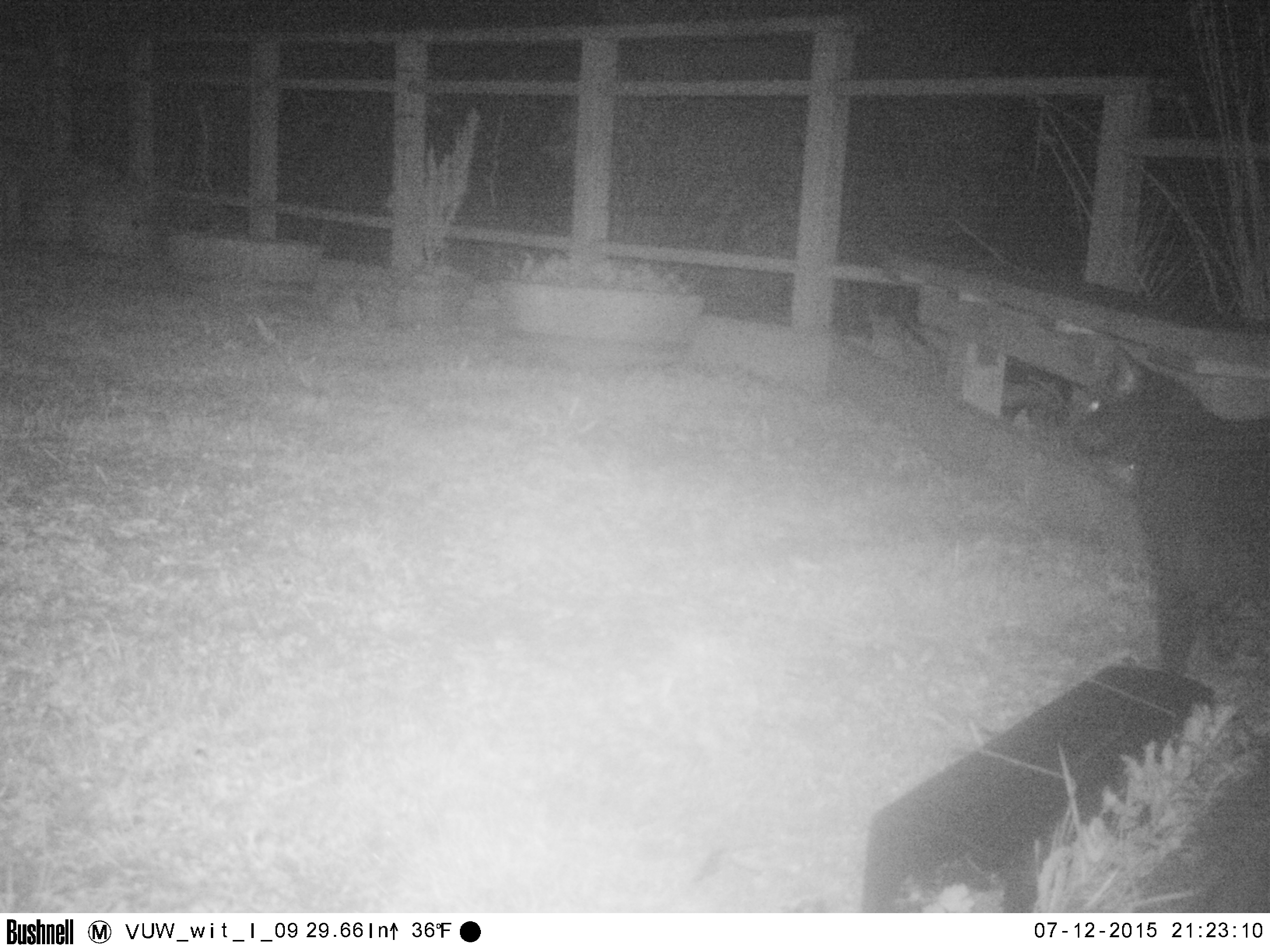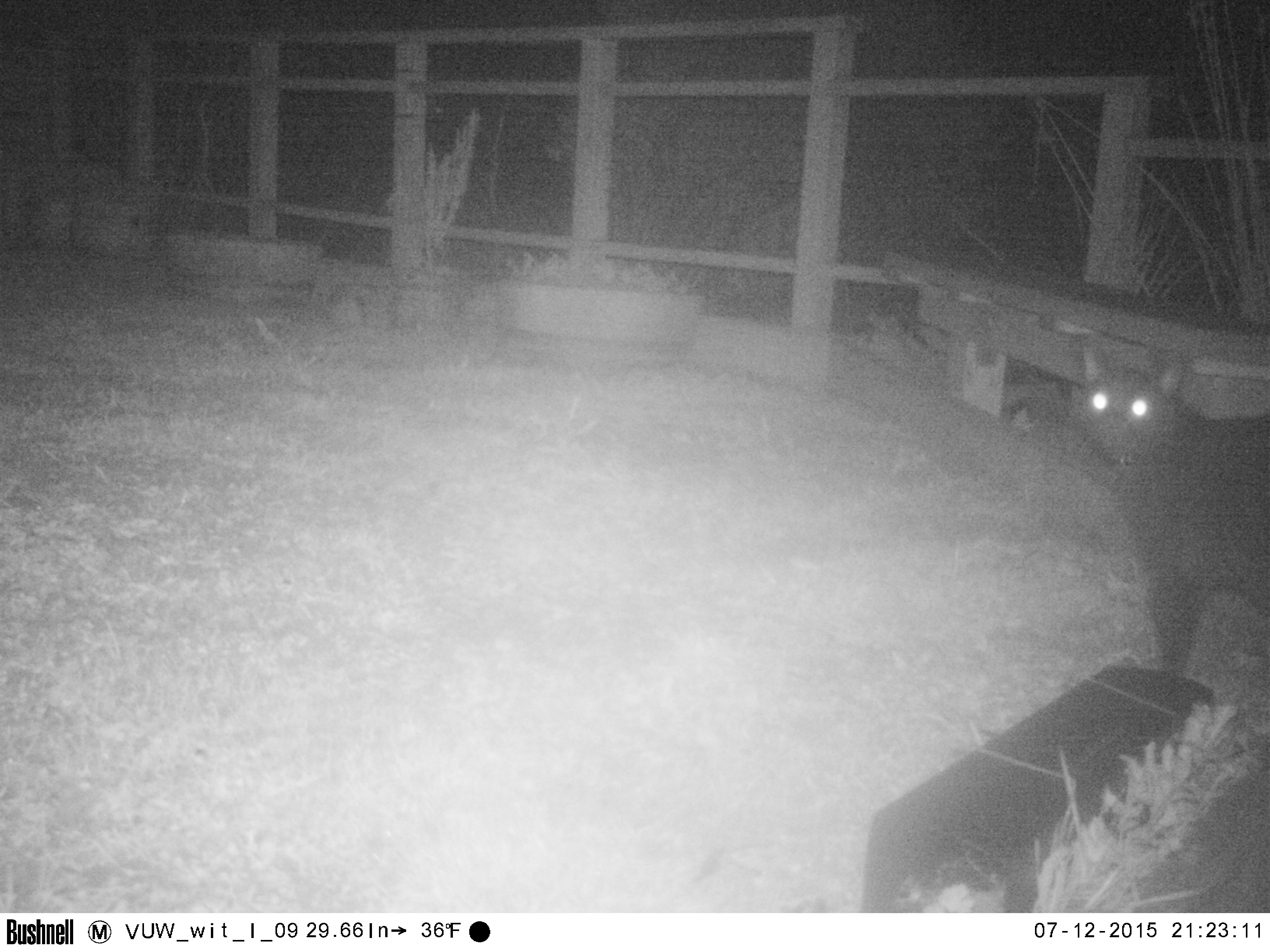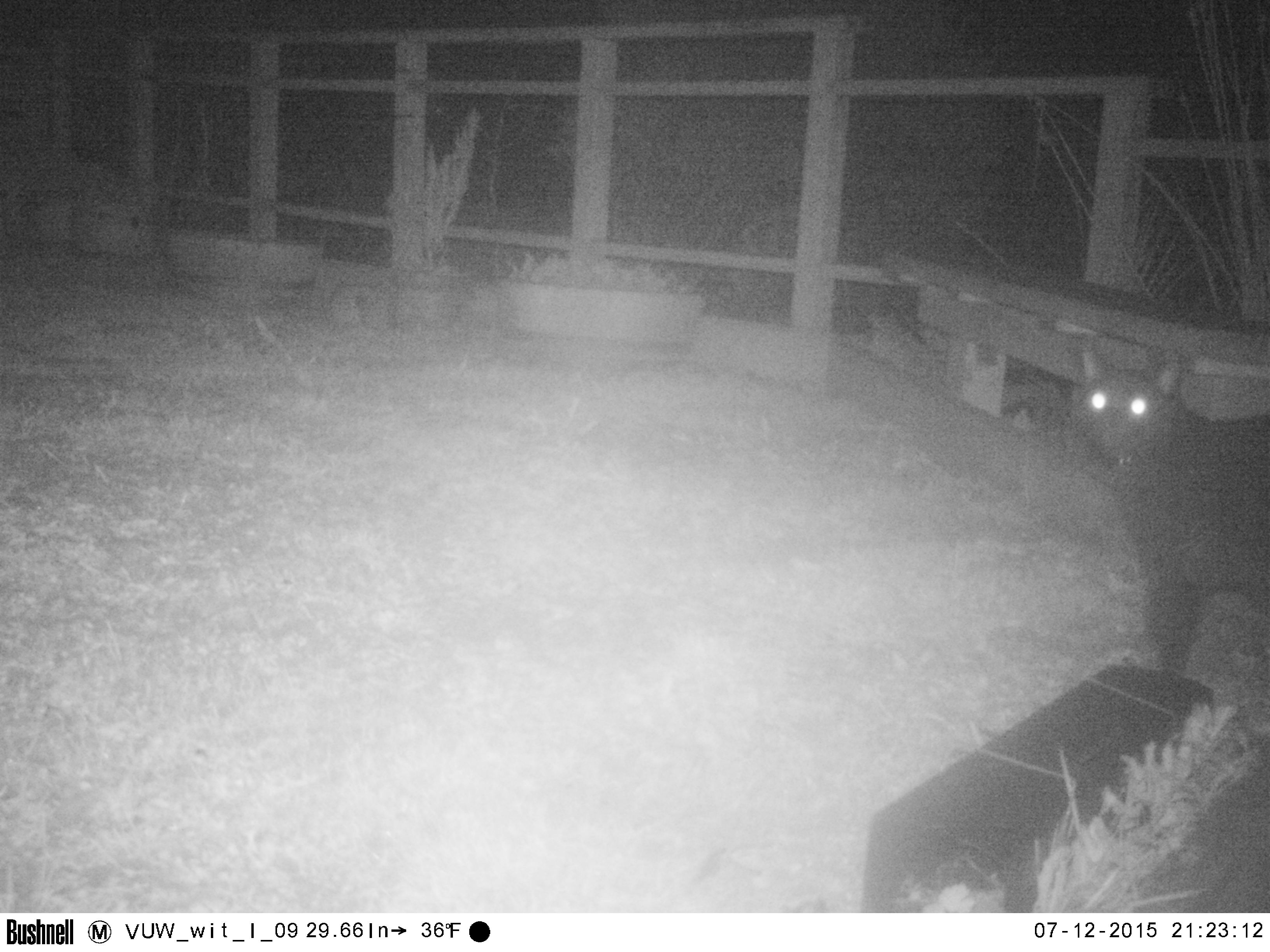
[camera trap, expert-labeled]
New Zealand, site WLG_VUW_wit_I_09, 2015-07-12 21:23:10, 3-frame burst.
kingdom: Animalia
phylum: Chordata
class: Mammalia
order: Carnivora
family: Felidae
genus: Felis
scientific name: Felis catus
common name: domestic cat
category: cat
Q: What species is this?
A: Cat (domestic cat) (Felis catus).